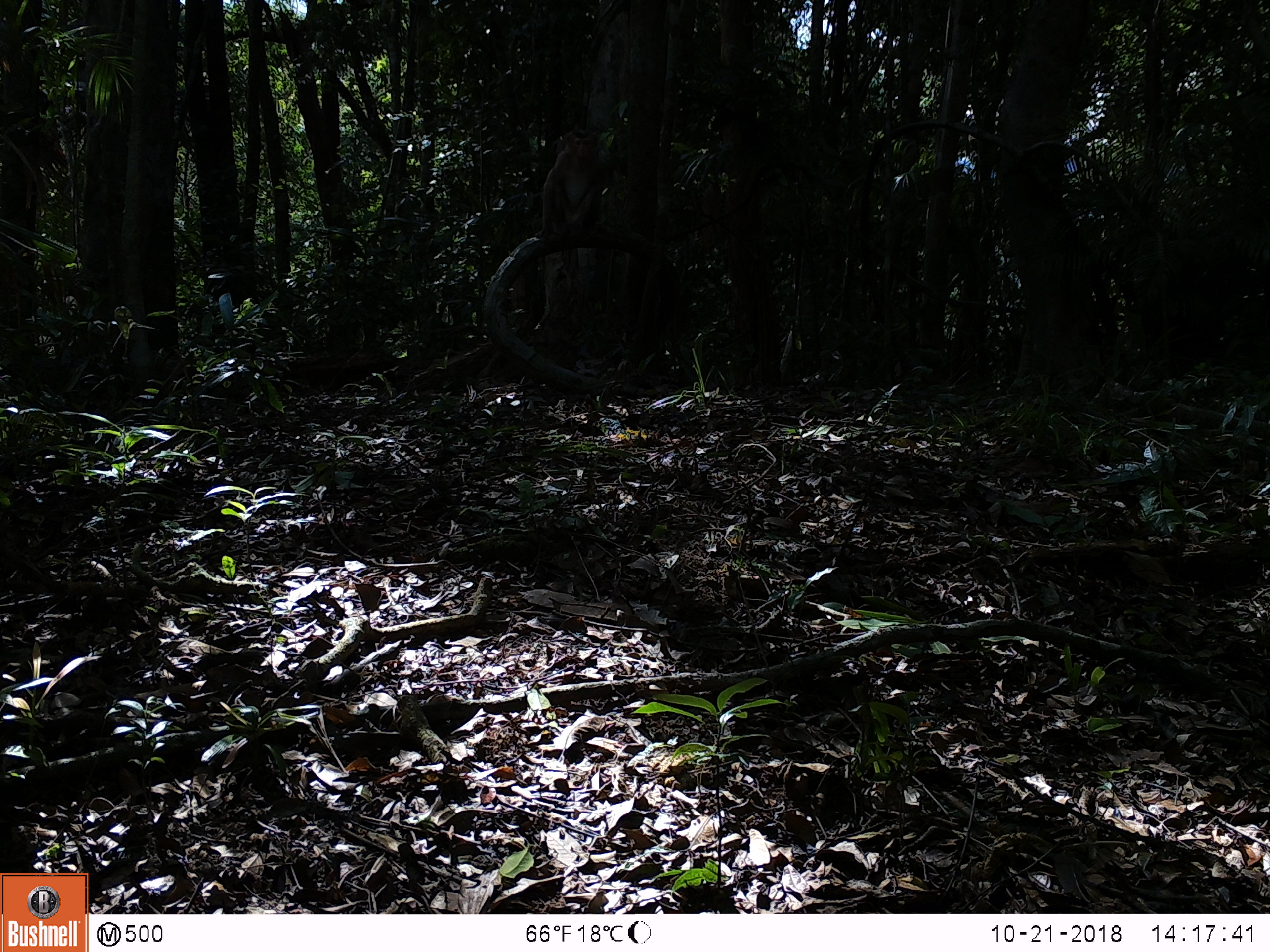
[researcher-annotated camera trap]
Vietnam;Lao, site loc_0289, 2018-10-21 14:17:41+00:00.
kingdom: Animalia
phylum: Chordata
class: Mammalia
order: Primates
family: Cercopithecidae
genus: Macaca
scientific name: Macaca nemestrina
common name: pig-tailed macaque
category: pig tailed macaque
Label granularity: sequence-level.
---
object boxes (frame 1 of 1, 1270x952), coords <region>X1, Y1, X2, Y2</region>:
pig tailed macaque: <region>532, 129, 603, 242</region>